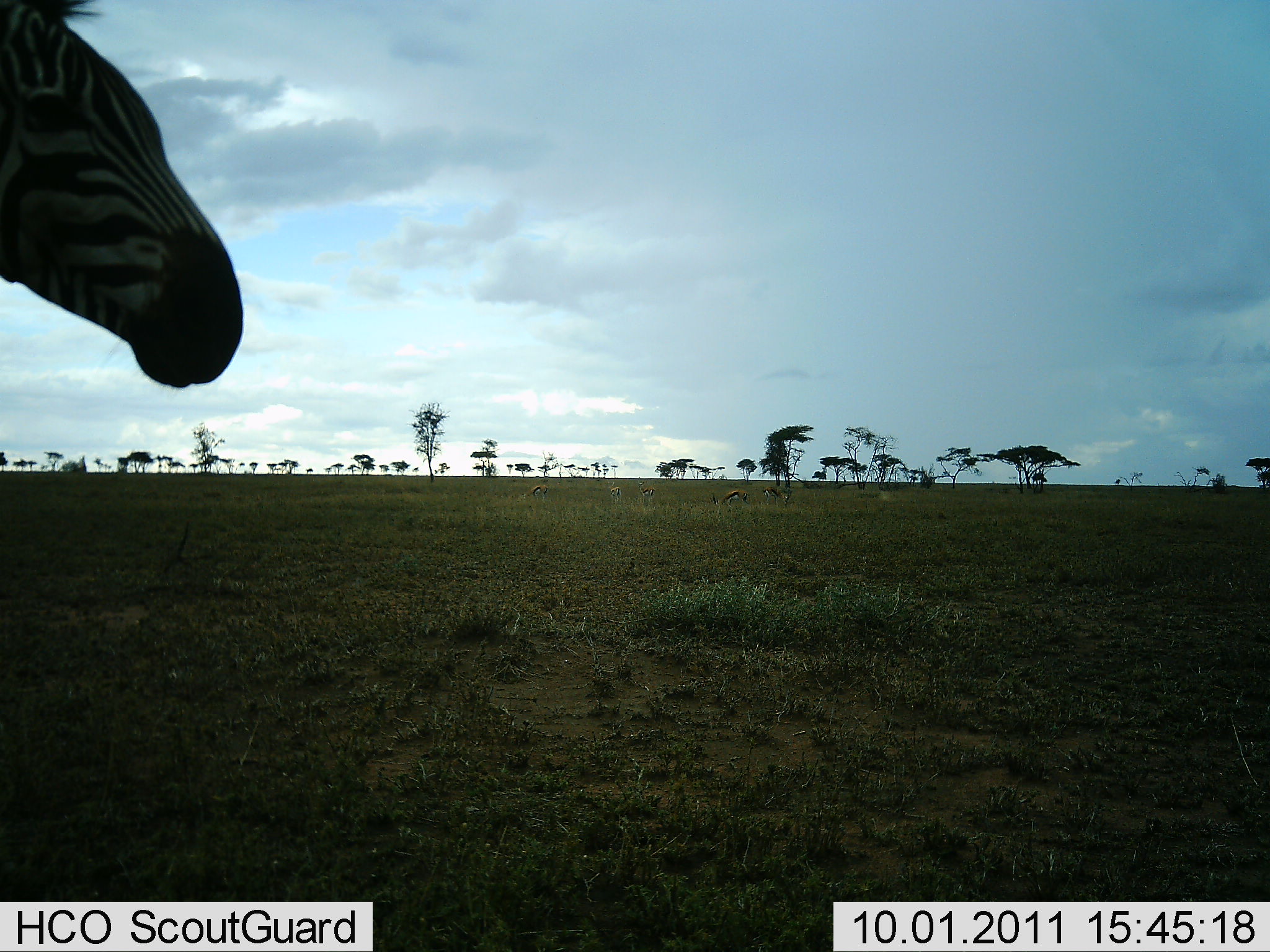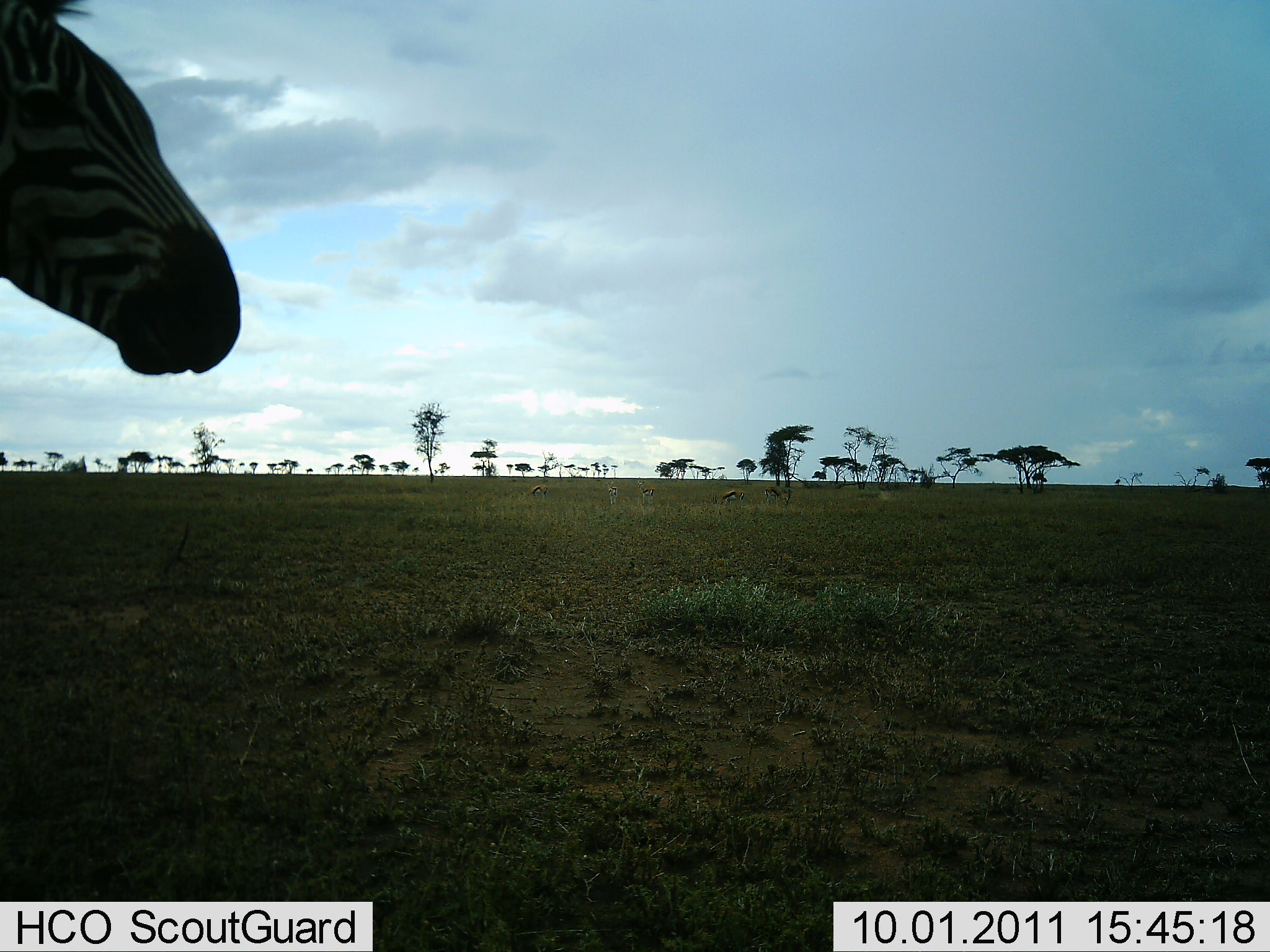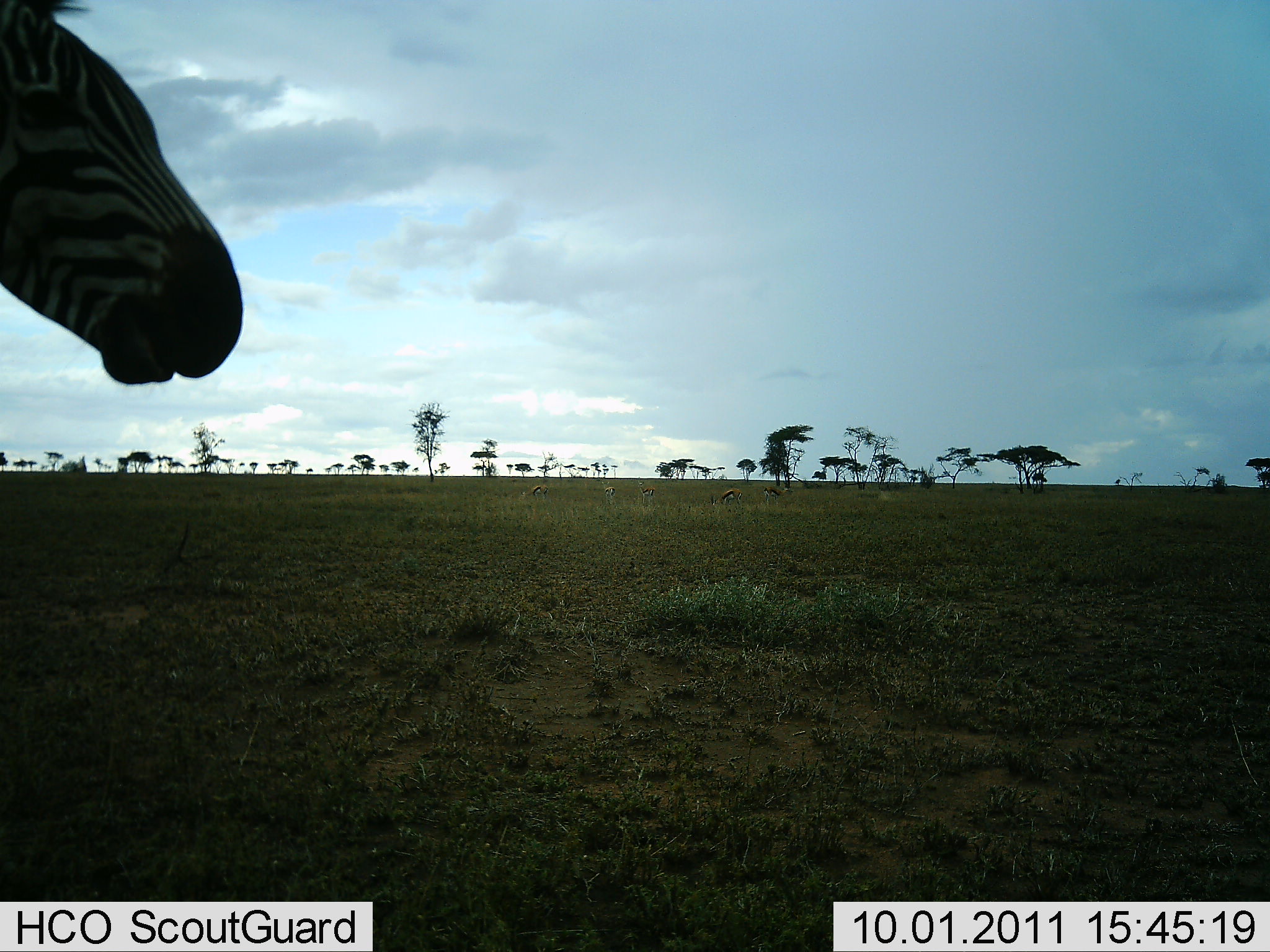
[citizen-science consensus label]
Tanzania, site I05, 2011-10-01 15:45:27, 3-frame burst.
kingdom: Animalia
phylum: Chordata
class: Mammalia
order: Perissodactyla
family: Equidae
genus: Equus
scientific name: Equus quagga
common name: plains zebra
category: zebra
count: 1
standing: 62%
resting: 0%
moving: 0%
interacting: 0%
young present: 0%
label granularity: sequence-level